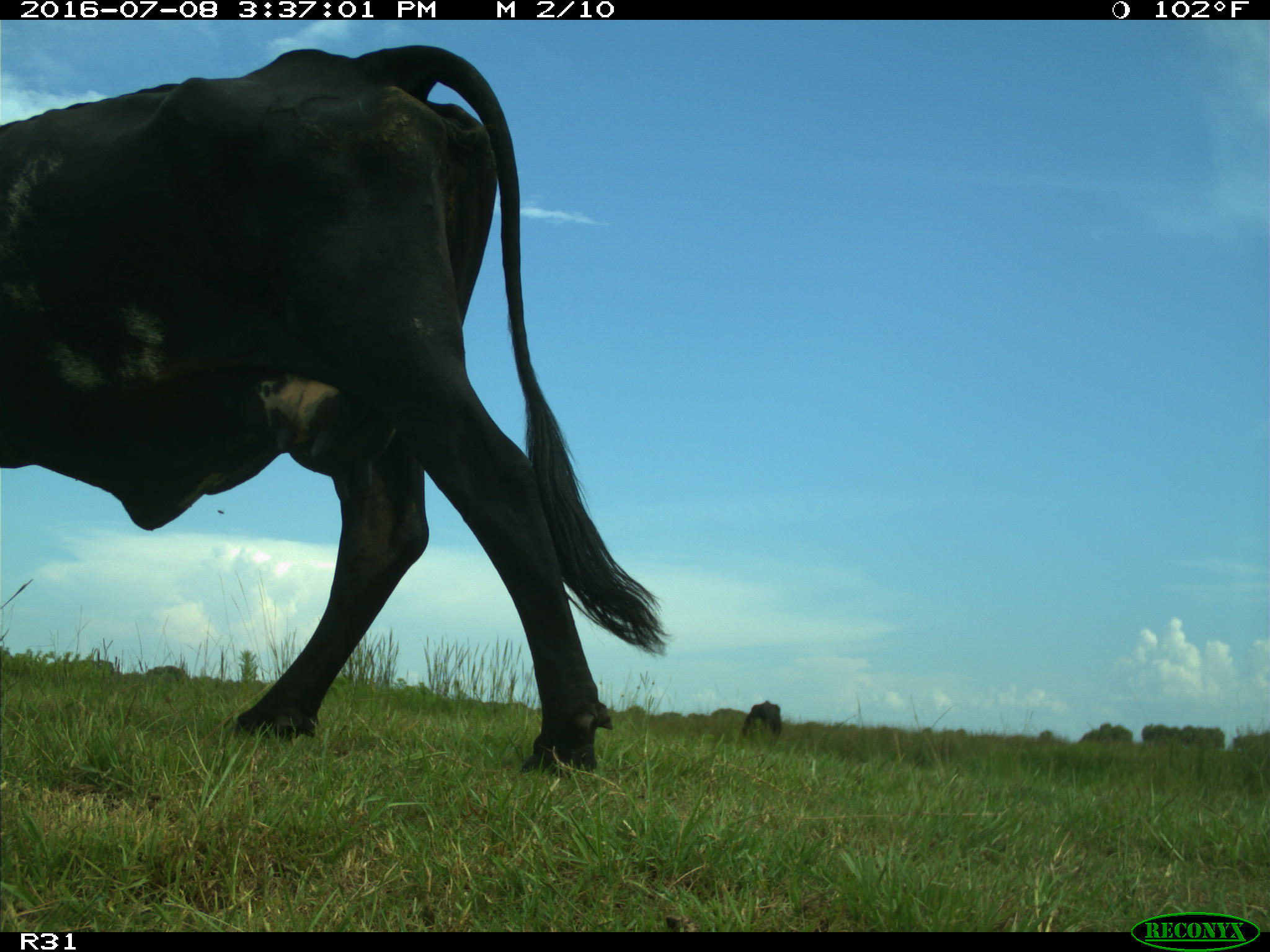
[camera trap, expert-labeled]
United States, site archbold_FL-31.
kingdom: Animalia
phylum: Chordata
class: Mammalia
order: Artiodactyla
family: Bovidae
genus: Bos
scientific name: Bos taurus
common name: domestic cow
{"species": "Bos taurus (domestic cow)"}